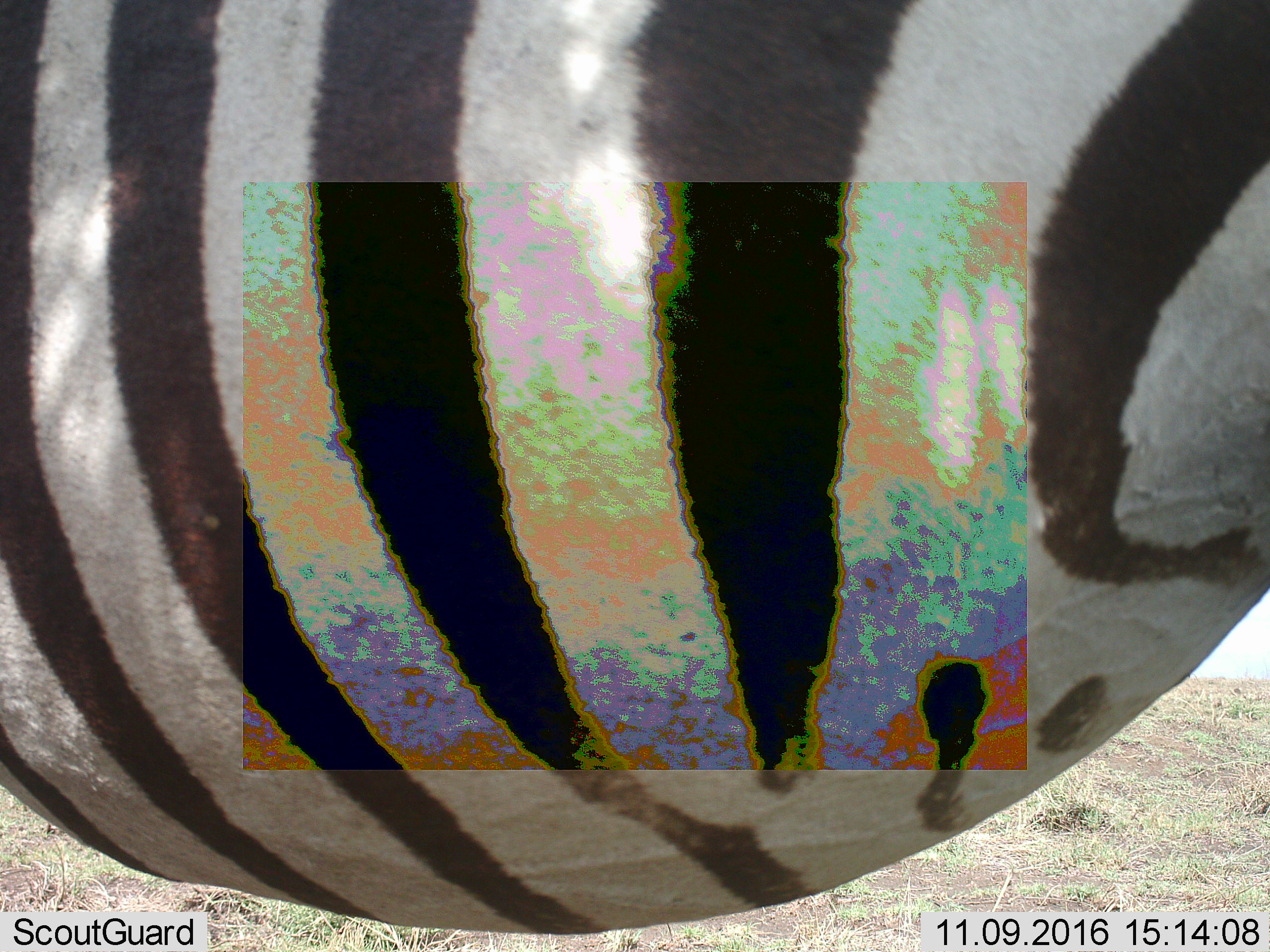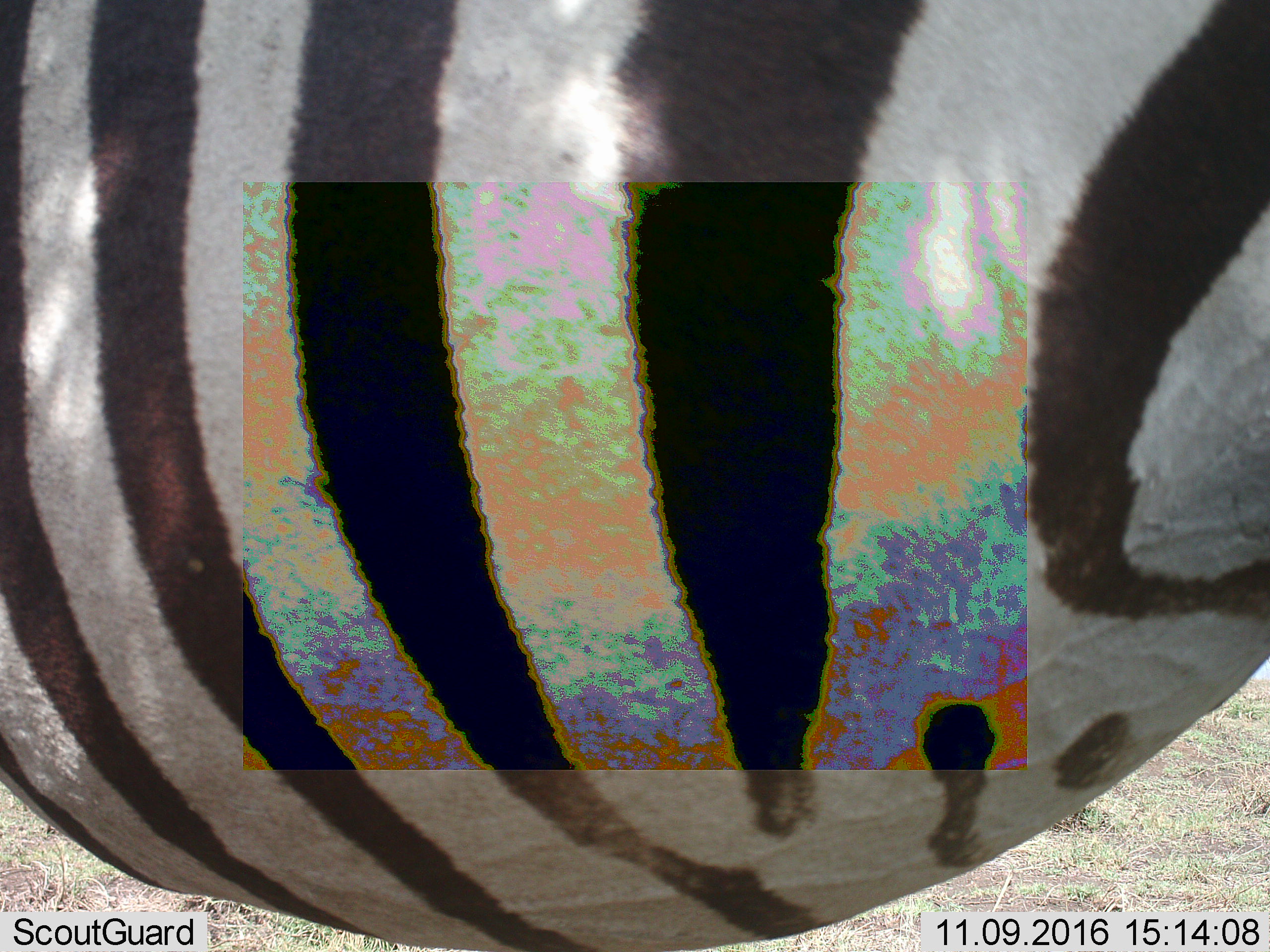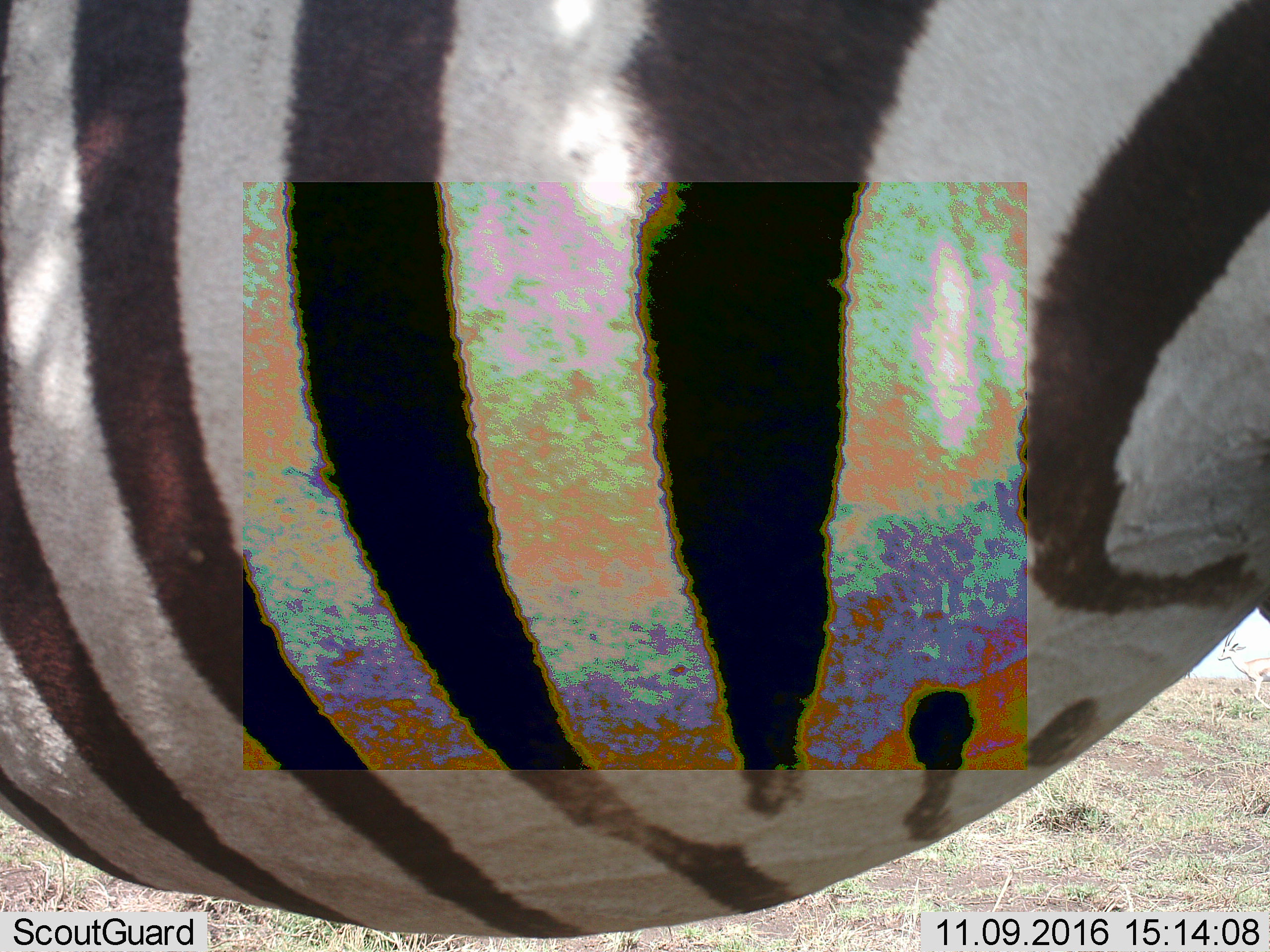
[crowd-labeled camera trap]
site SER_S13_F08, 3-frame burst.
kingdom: Animalia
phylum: Chordata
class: Mammalia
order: Perissodactyla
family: Equidae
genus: Equus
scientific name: Equus quagga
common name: plains zebra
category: zebraplains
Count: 1.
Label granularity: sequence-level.